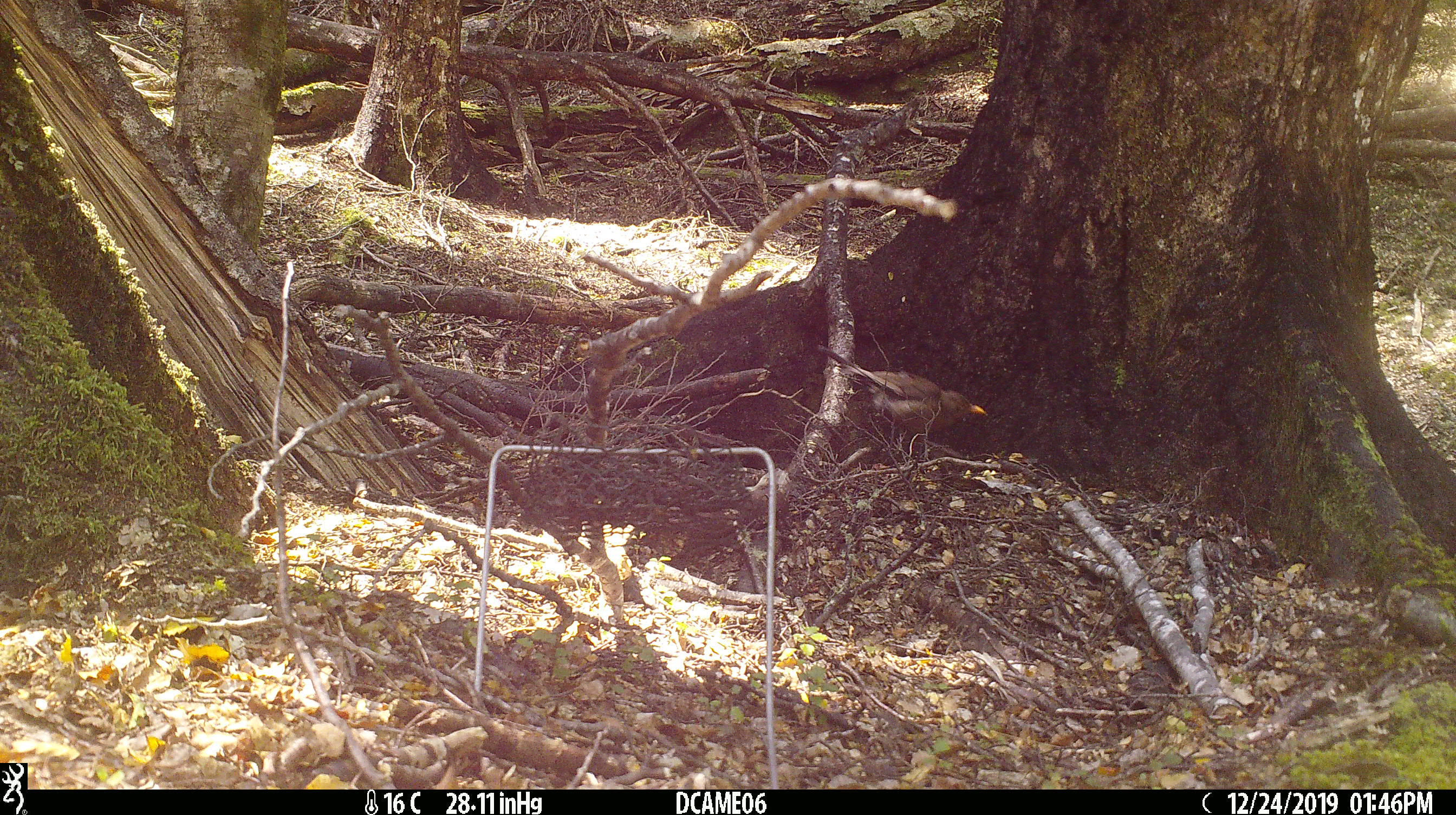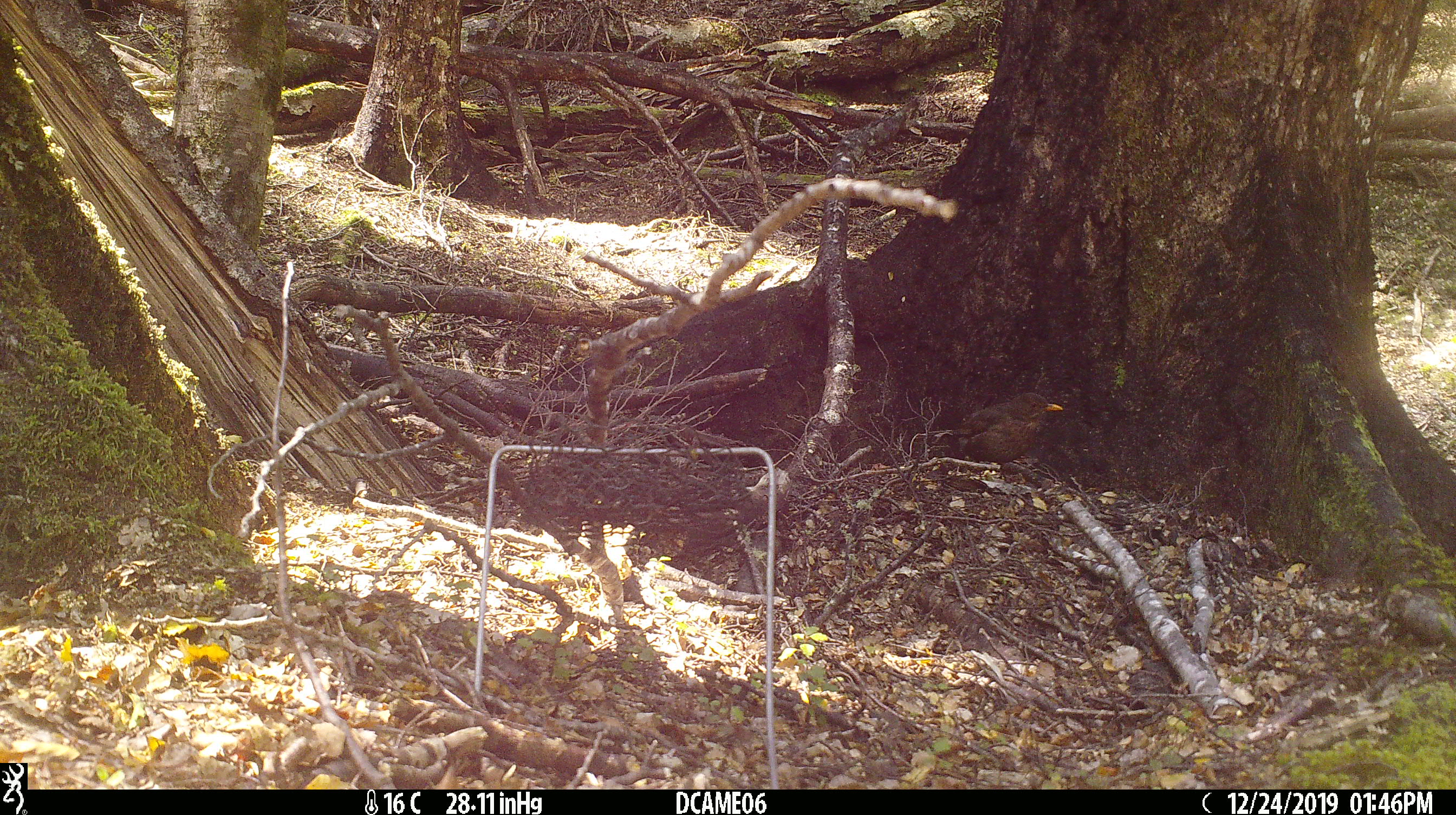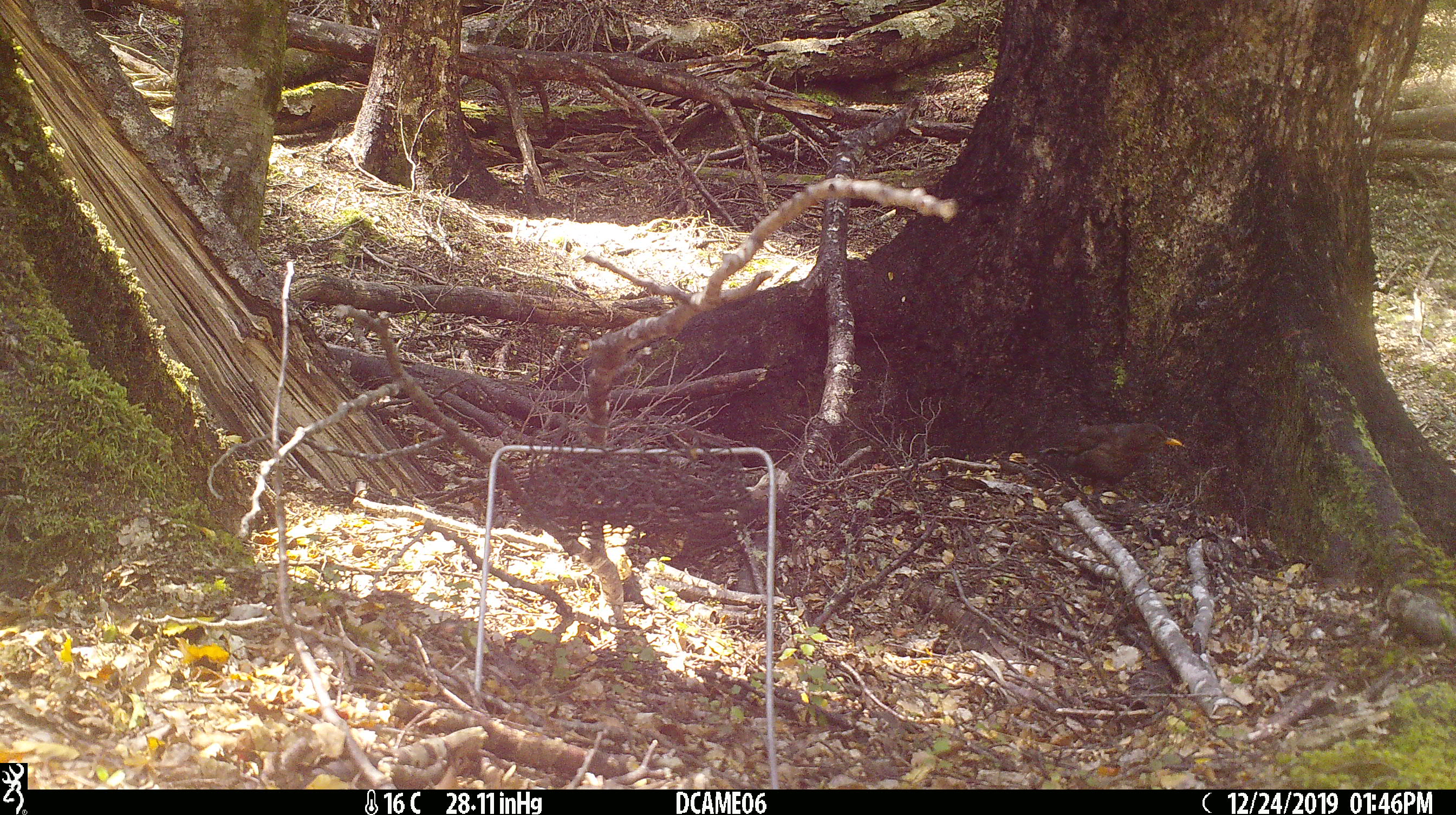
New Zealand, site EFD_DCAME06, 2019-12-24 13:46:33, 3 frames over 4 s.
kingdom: Animalia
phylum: Chordata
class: Aves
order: Passeriformes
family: Turdidae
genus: Turdus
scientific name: Turdus merula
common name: eurasian blackbird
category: blackbird